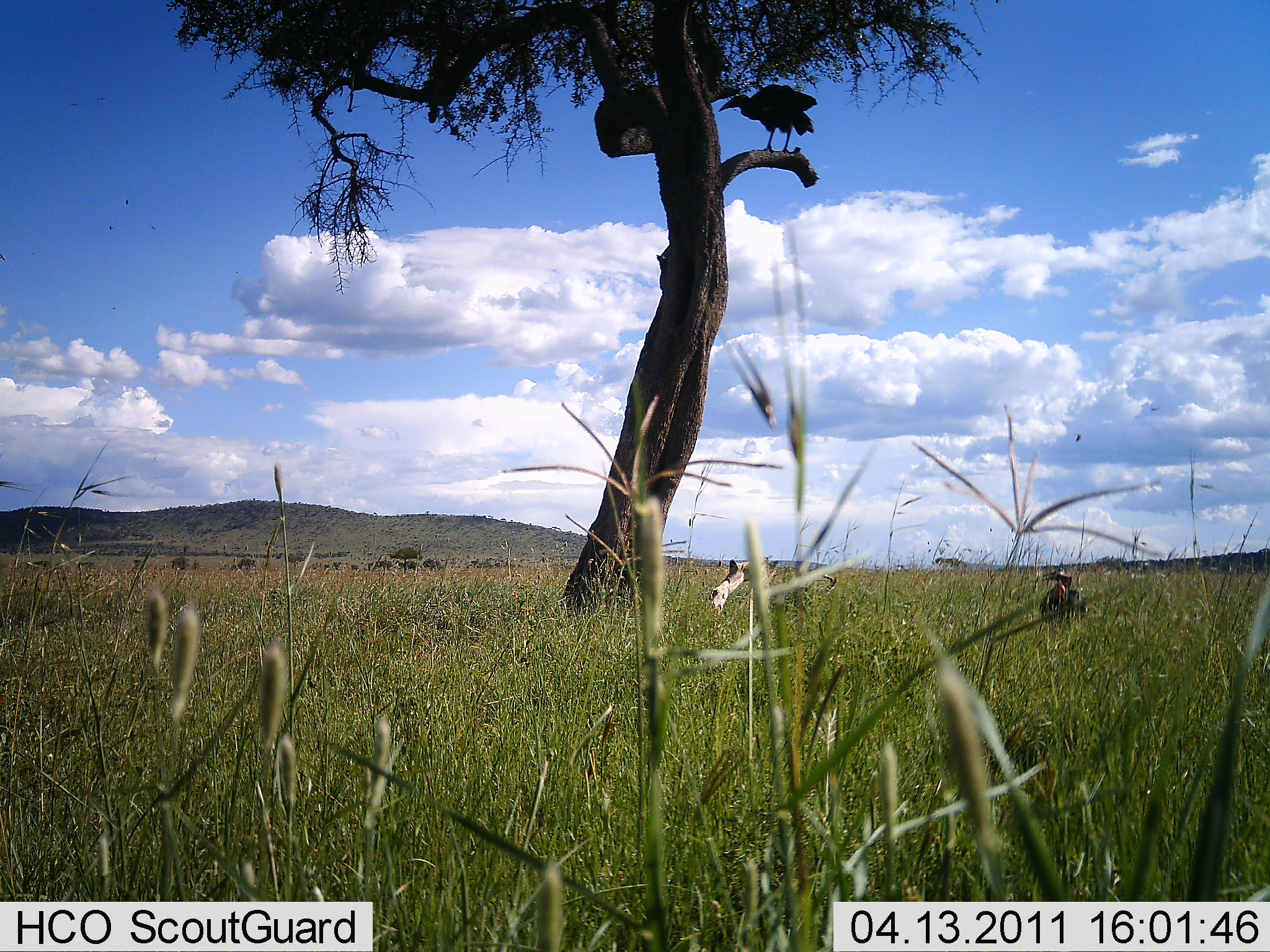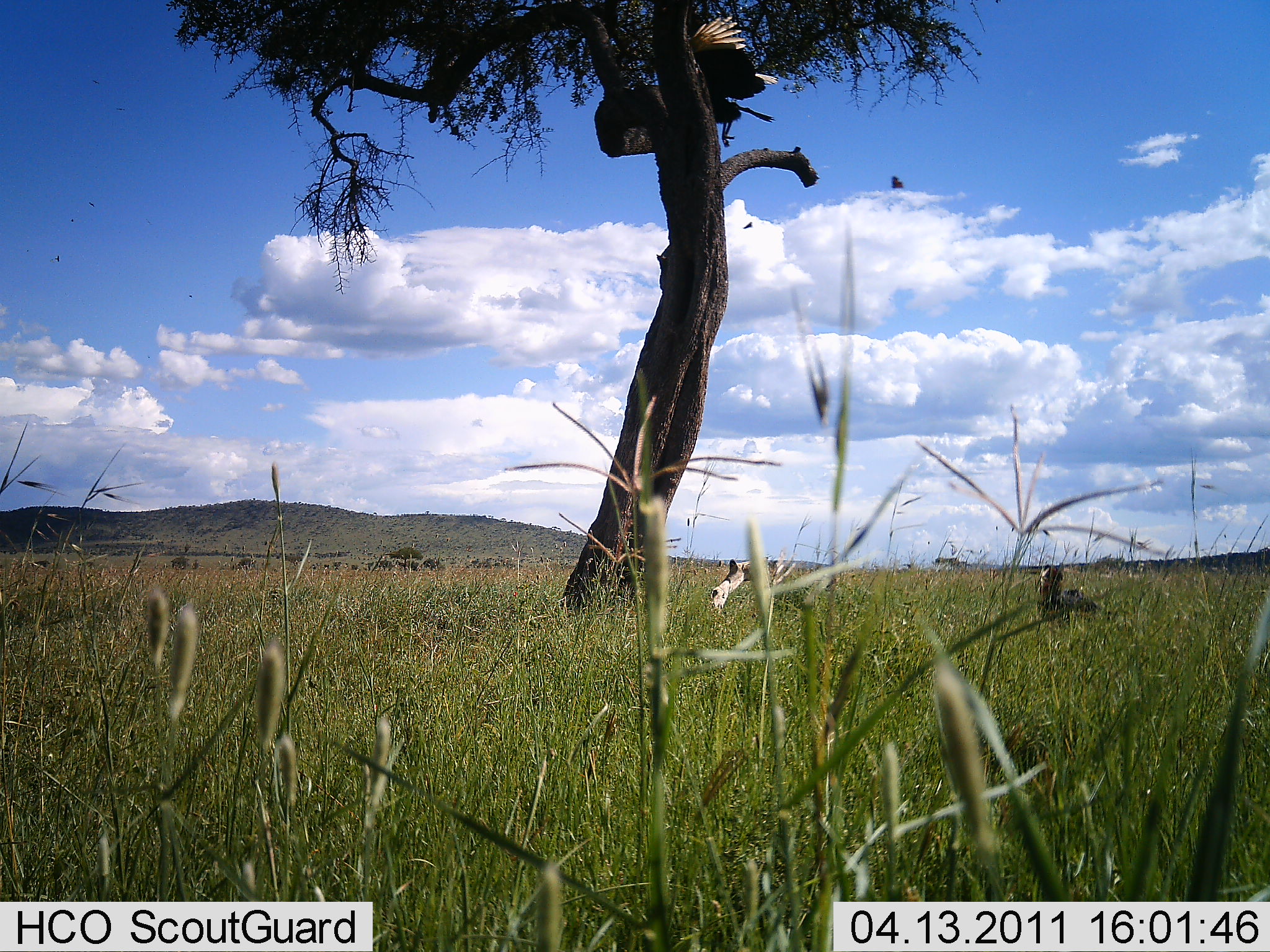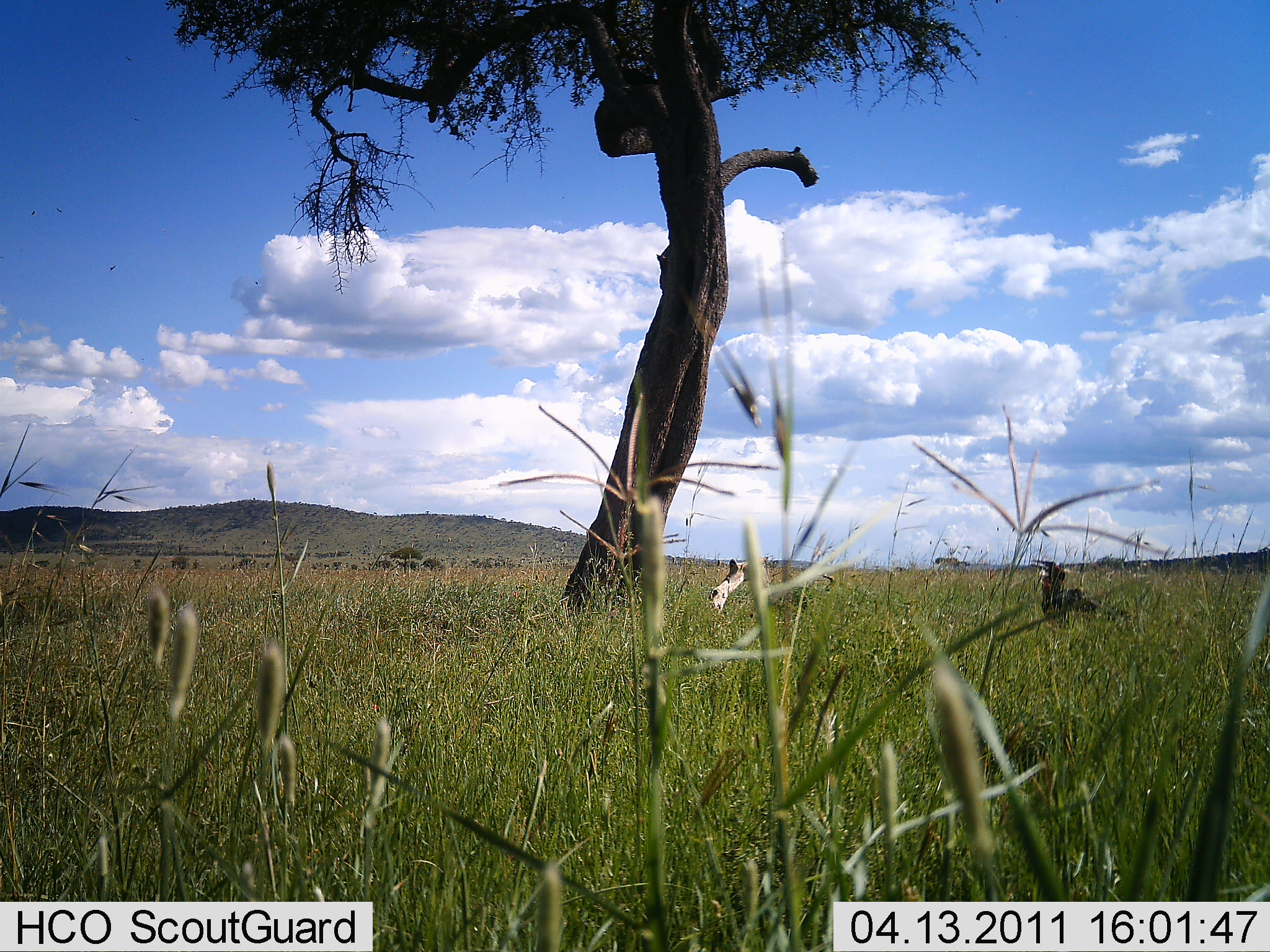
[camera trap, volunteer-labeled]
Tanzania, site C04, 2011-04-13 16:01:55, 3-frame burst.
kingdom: Animalia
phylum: Chordata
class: Aves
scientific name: Aves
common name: bird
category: otherbird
Otherbird (bird) (Aves), count 1. Behavior (volunteer vote fractions): standing 80%, resting 0%, moving 40%, interacting 20%. Young present (vote fraction): 0%. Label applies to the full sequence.